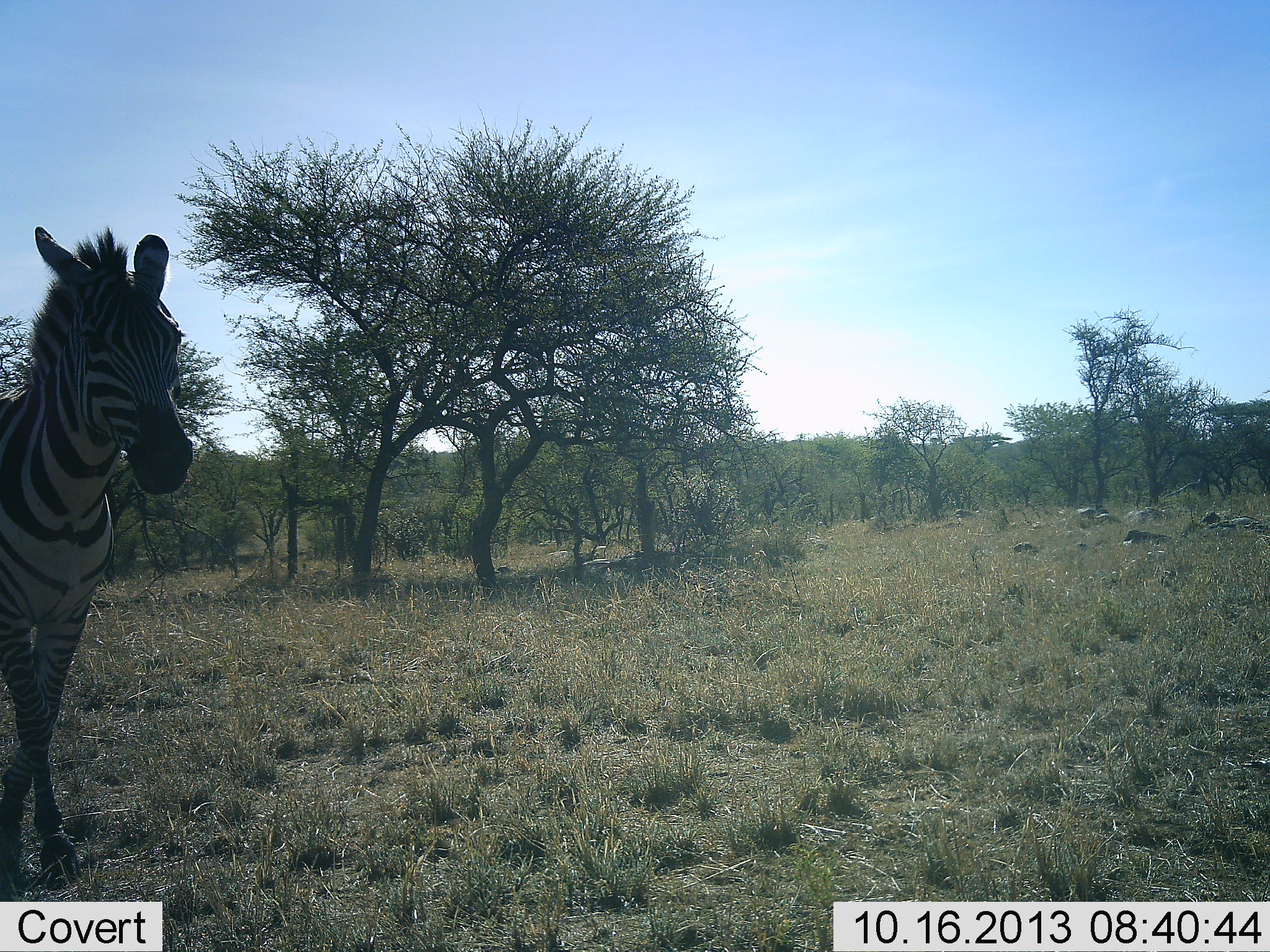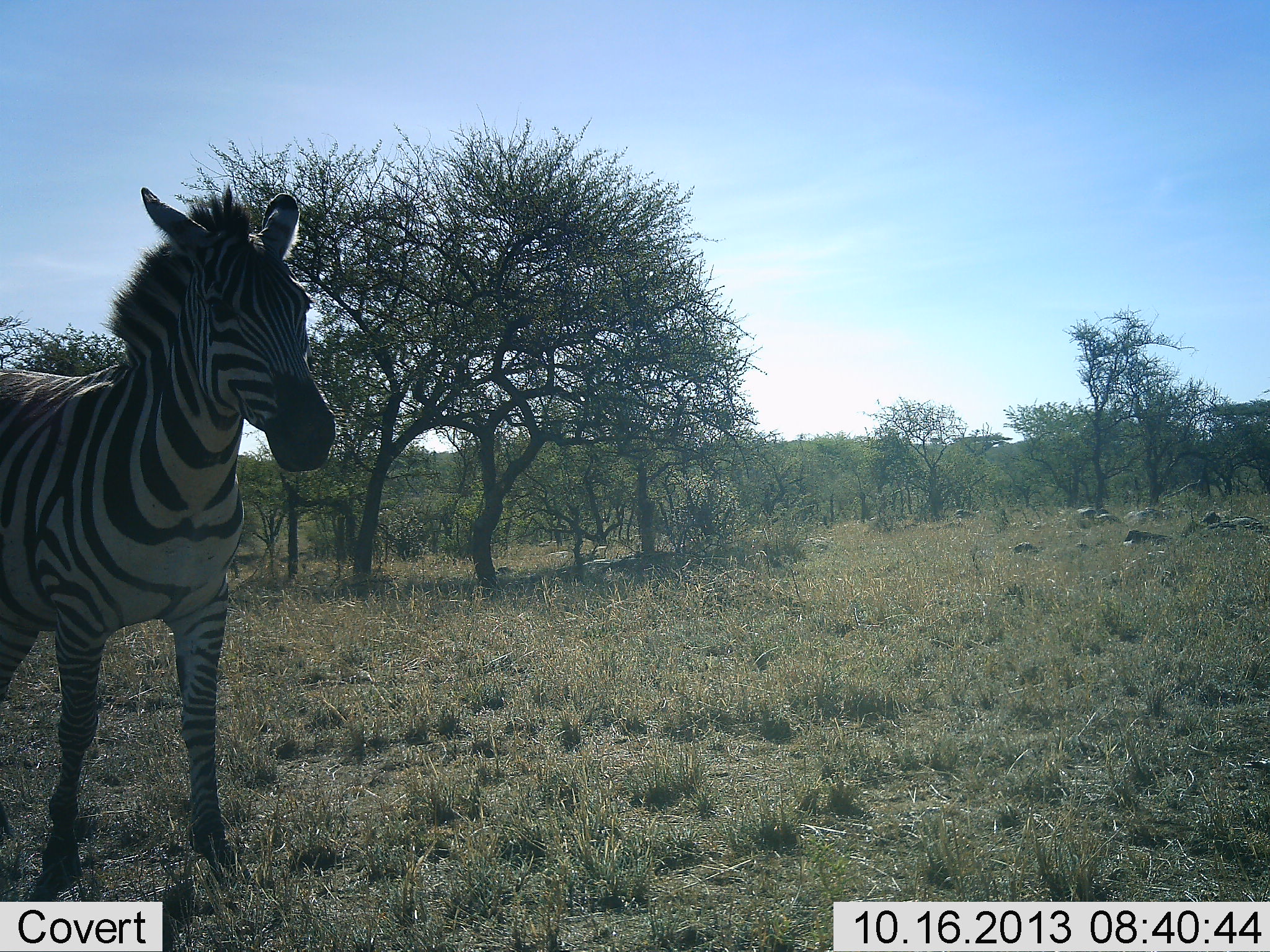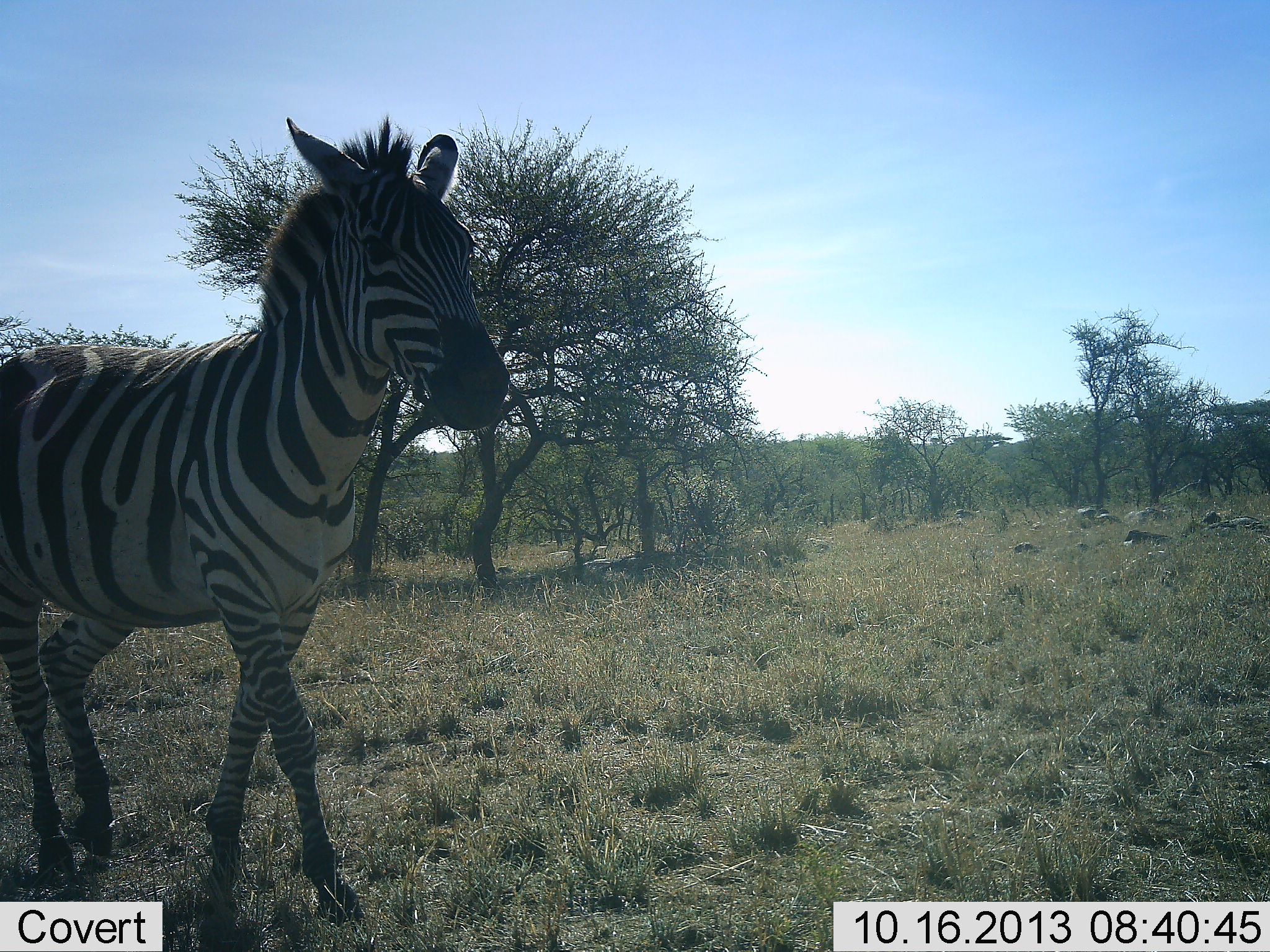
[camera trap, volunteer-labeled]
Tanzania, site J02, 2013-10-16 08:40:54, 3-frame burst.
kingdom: Animalia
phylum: Chordata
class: Mammalia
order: Perissodactyla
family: Equidae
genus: Equus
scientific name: Equus quagga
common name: plains zebra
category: zebra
Zebra (plains zebra) (Equus quagga), count 1. Behavior (volunteer vote fractions): standing 14%, resting 0%, moving 86%, interacting 0%. Young present (vote fraction): 0%. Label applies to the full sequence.